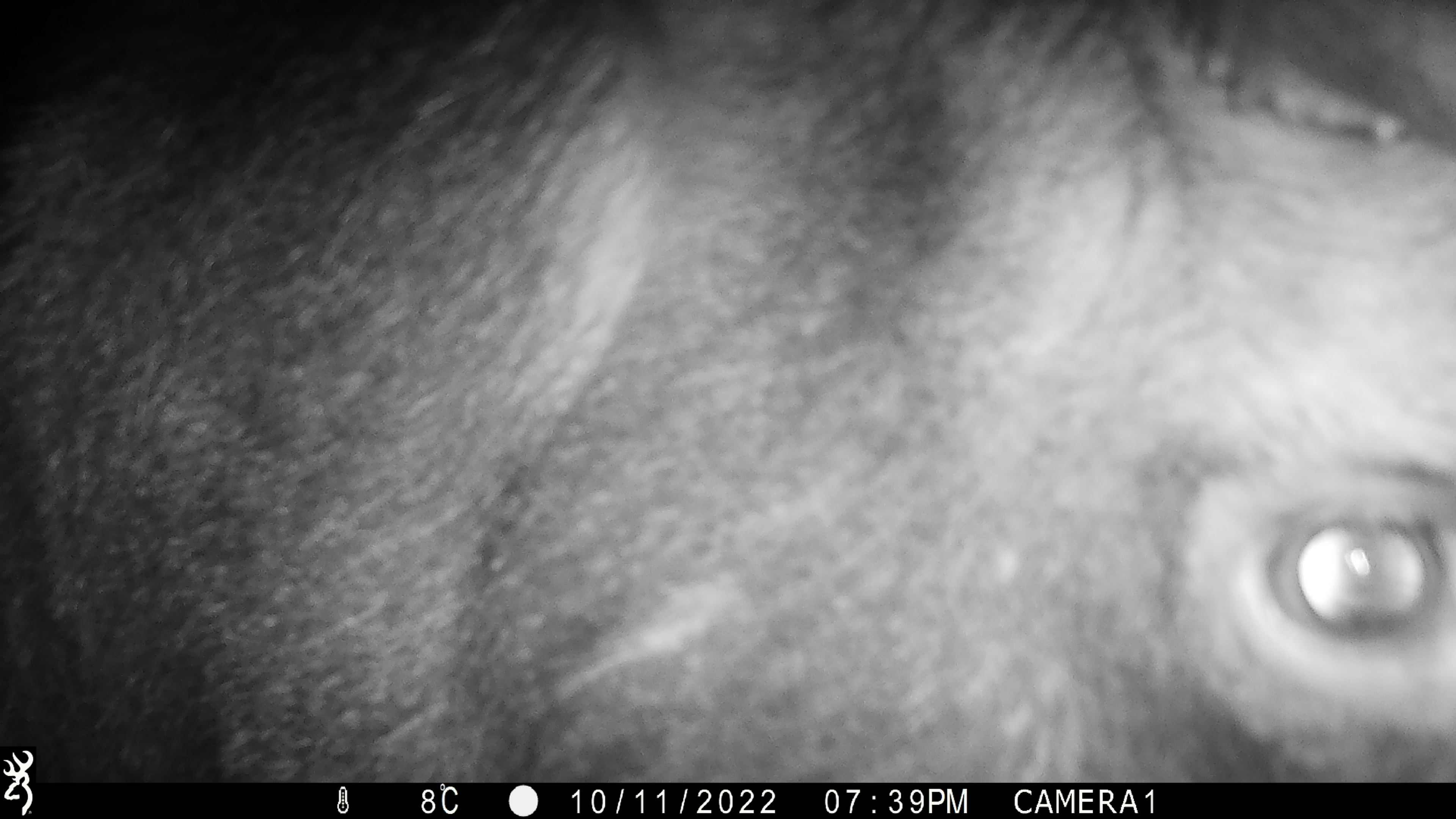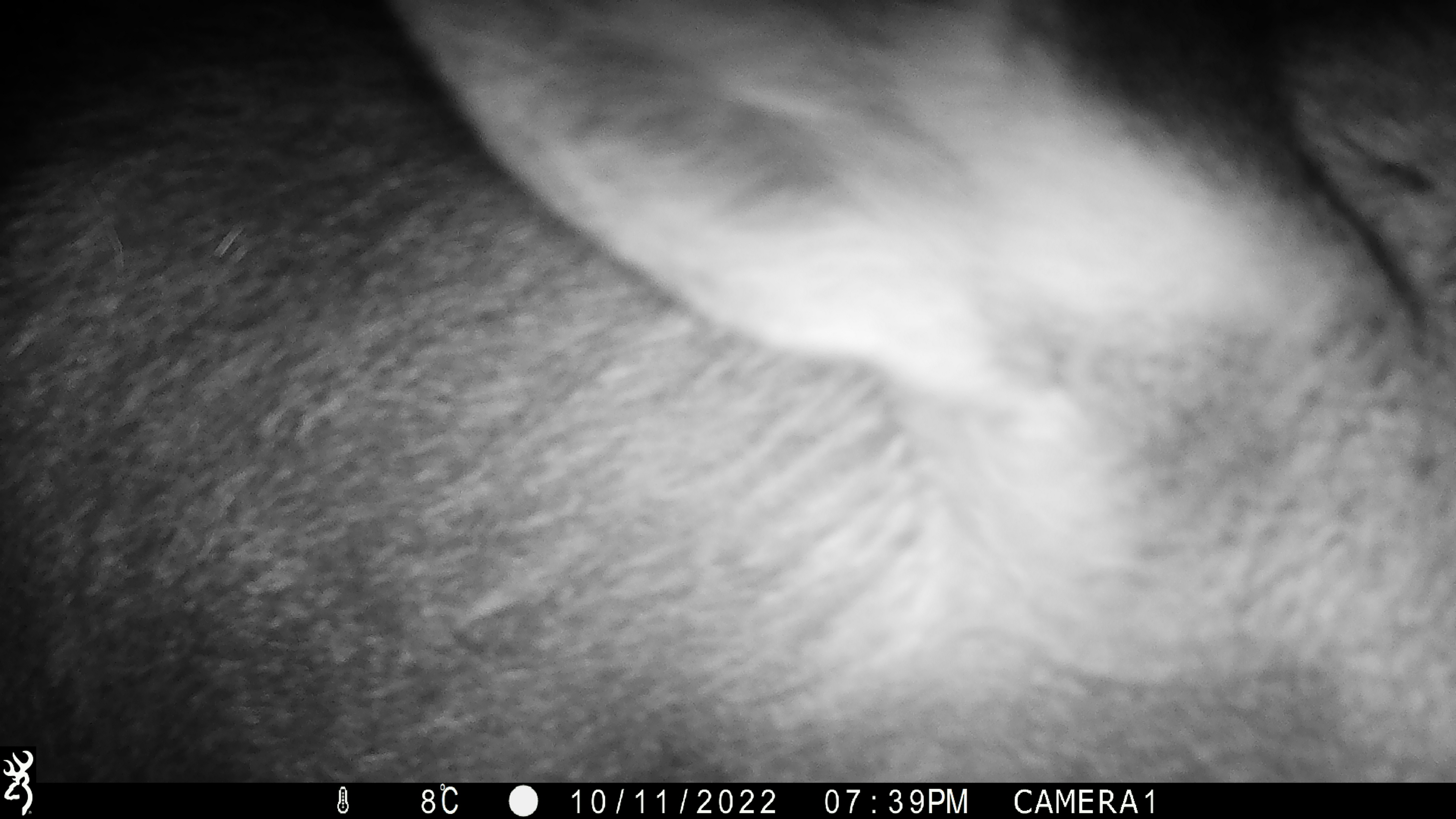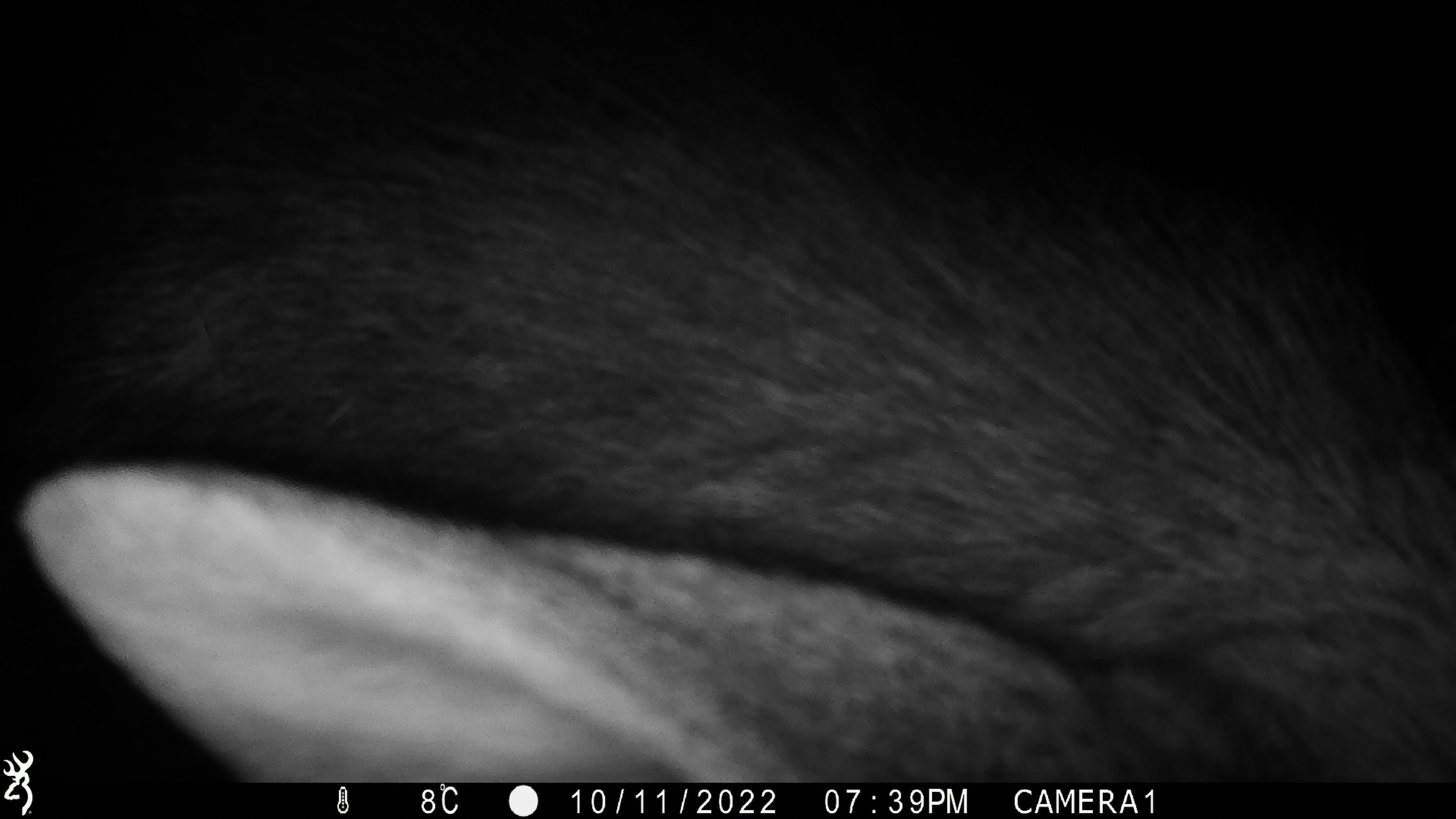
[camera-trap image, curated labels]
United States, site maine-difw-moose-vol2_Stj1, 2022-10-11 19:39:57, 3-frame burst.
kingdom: Animalia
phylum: Chordata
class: Mammalia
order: Artiodactyla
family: Cervidae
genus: Alces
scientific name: Alces alces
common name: moose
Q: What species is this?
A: Moose (Alces alces).